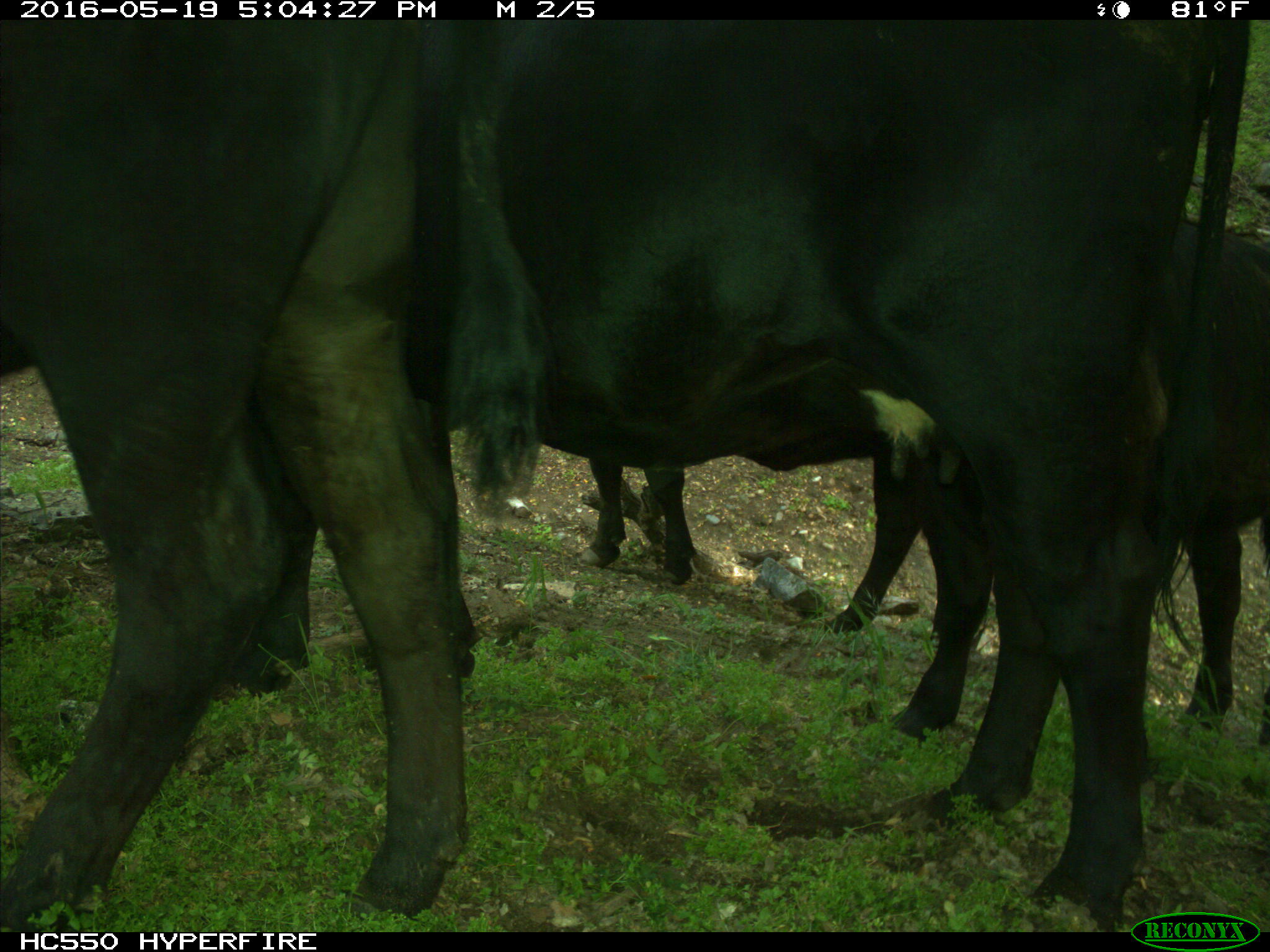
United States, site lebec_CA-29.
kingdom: Animalia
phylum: Chordata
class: Mammalia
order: Artiodactyla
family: Bovidae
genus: Bos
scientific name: Bos taurus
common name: domestic cow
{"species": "Bos taurus (domestic cow)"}